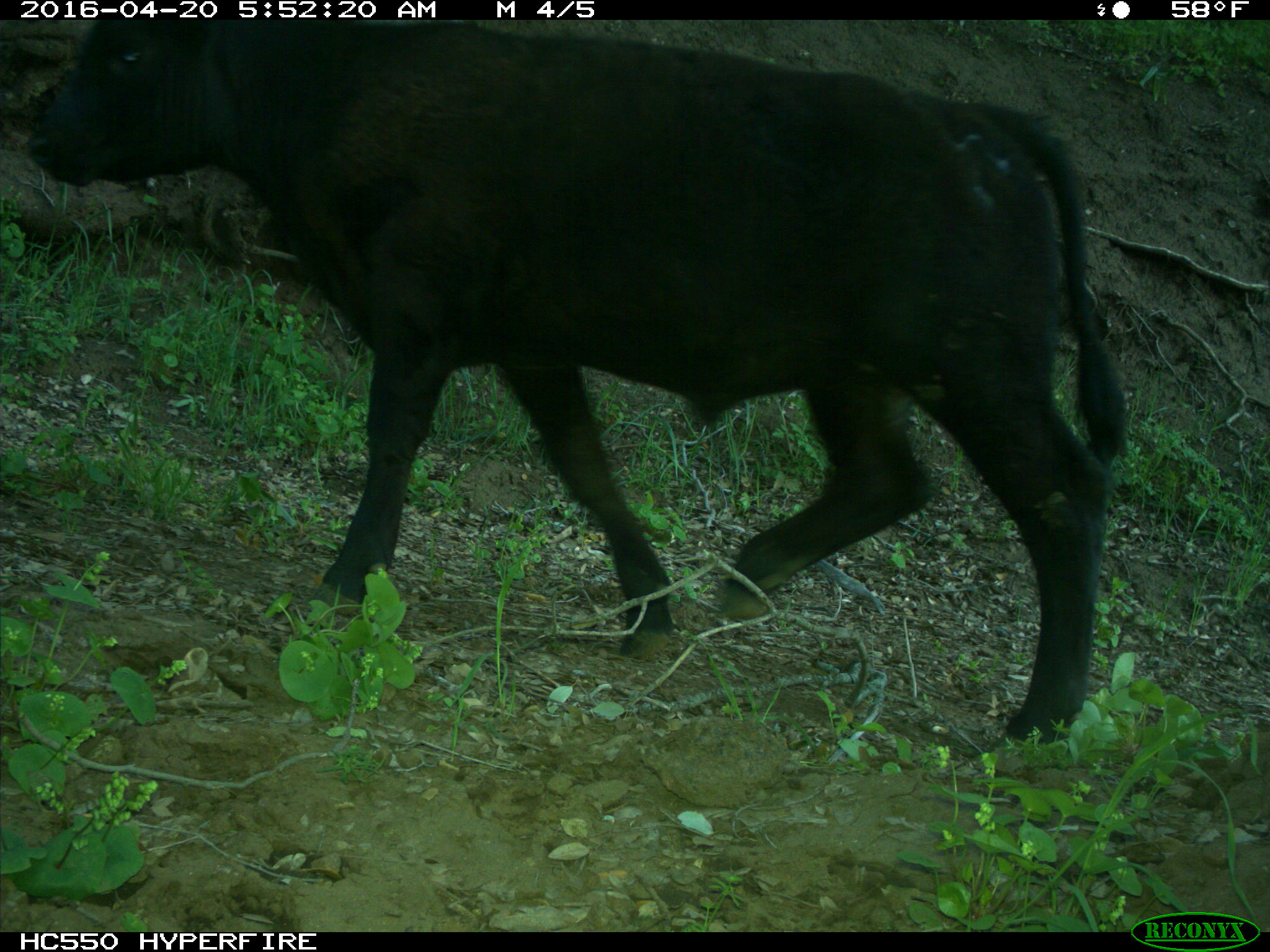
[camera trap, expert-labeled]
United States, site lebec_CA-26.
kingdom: Animalia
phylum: Chordata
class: Mammalia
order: Artiodactyla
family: Bovidae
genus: Bos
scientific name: Bos taurus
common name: domestic cow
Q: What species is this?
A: Bos taurus (domestic cow).